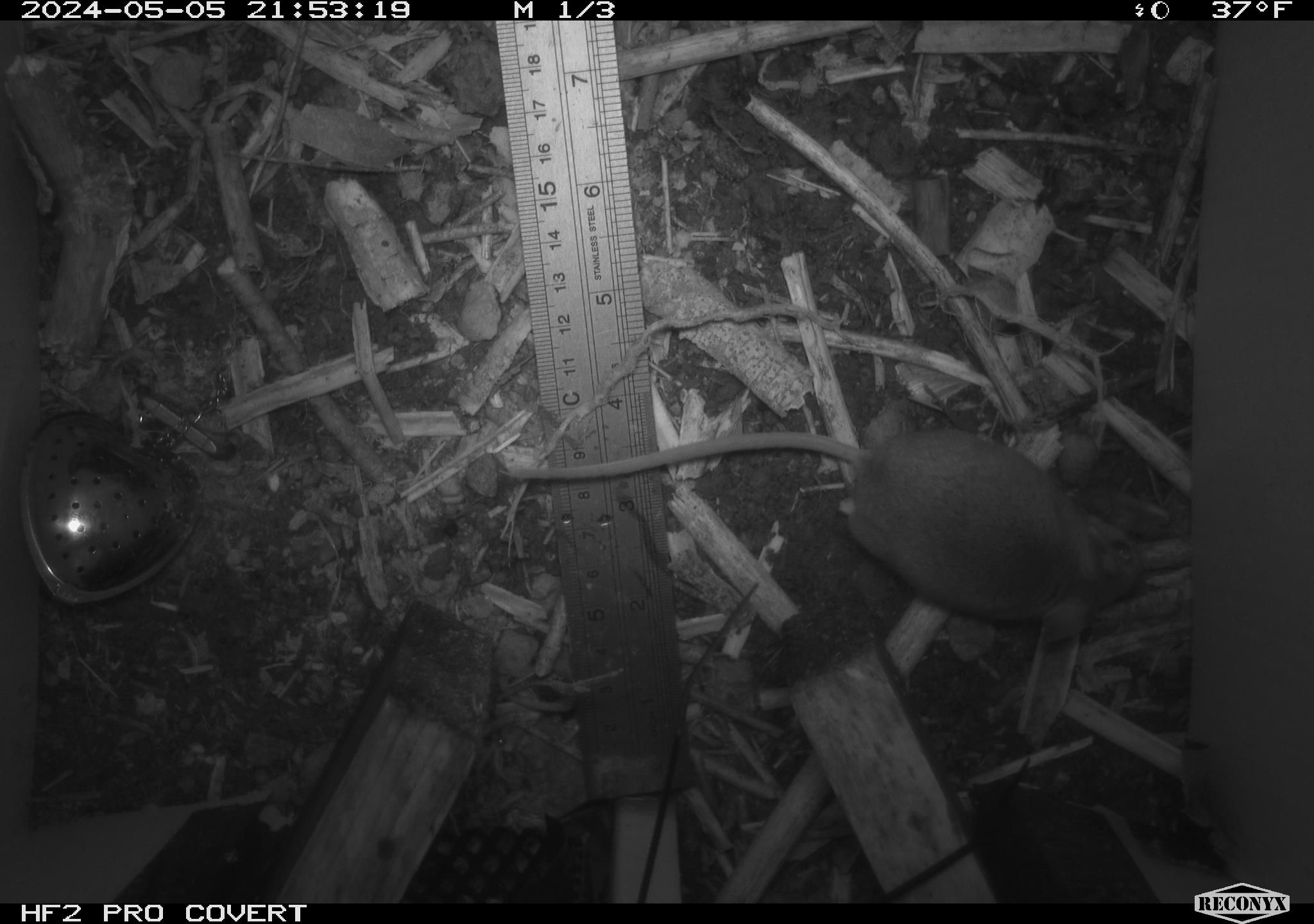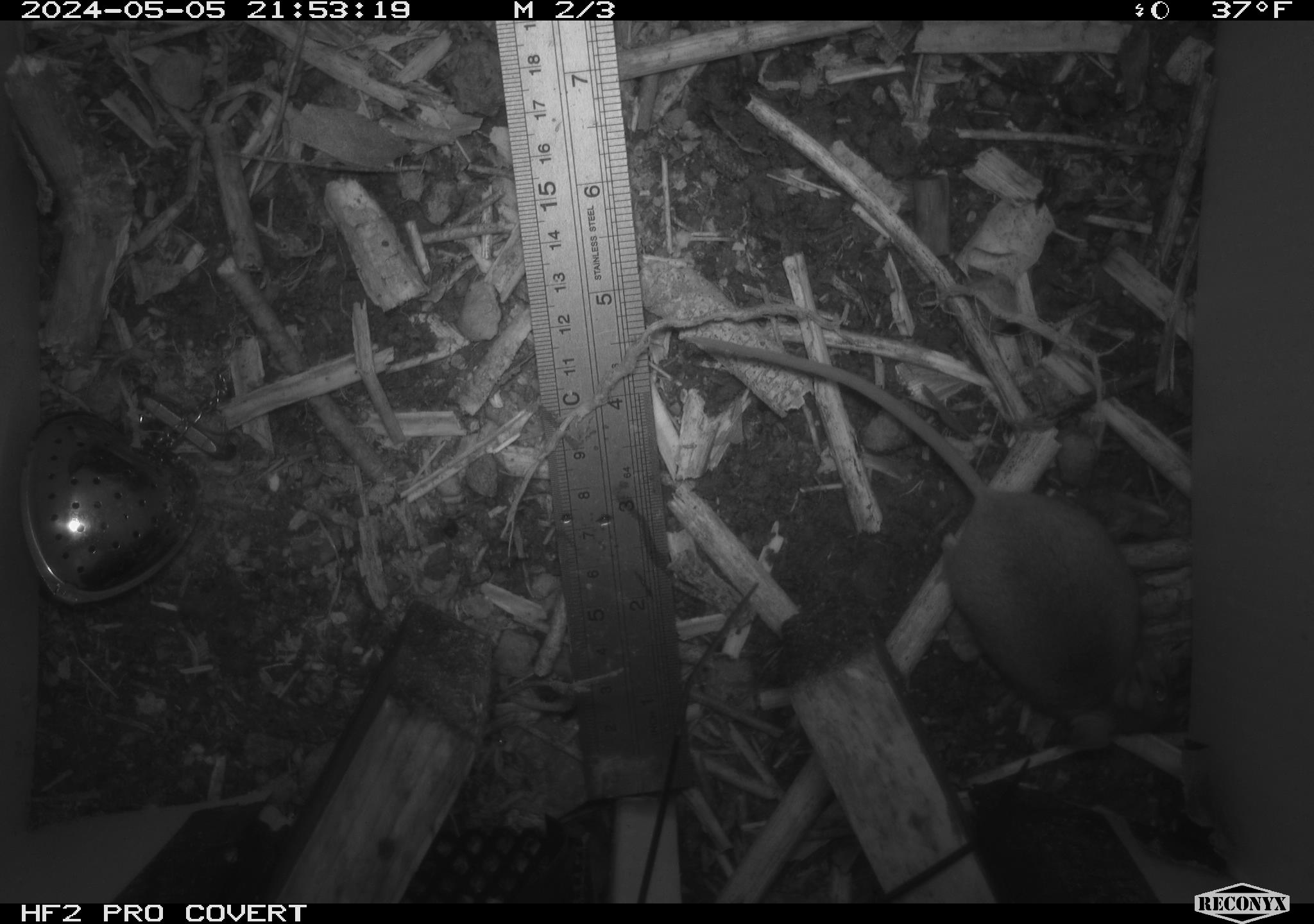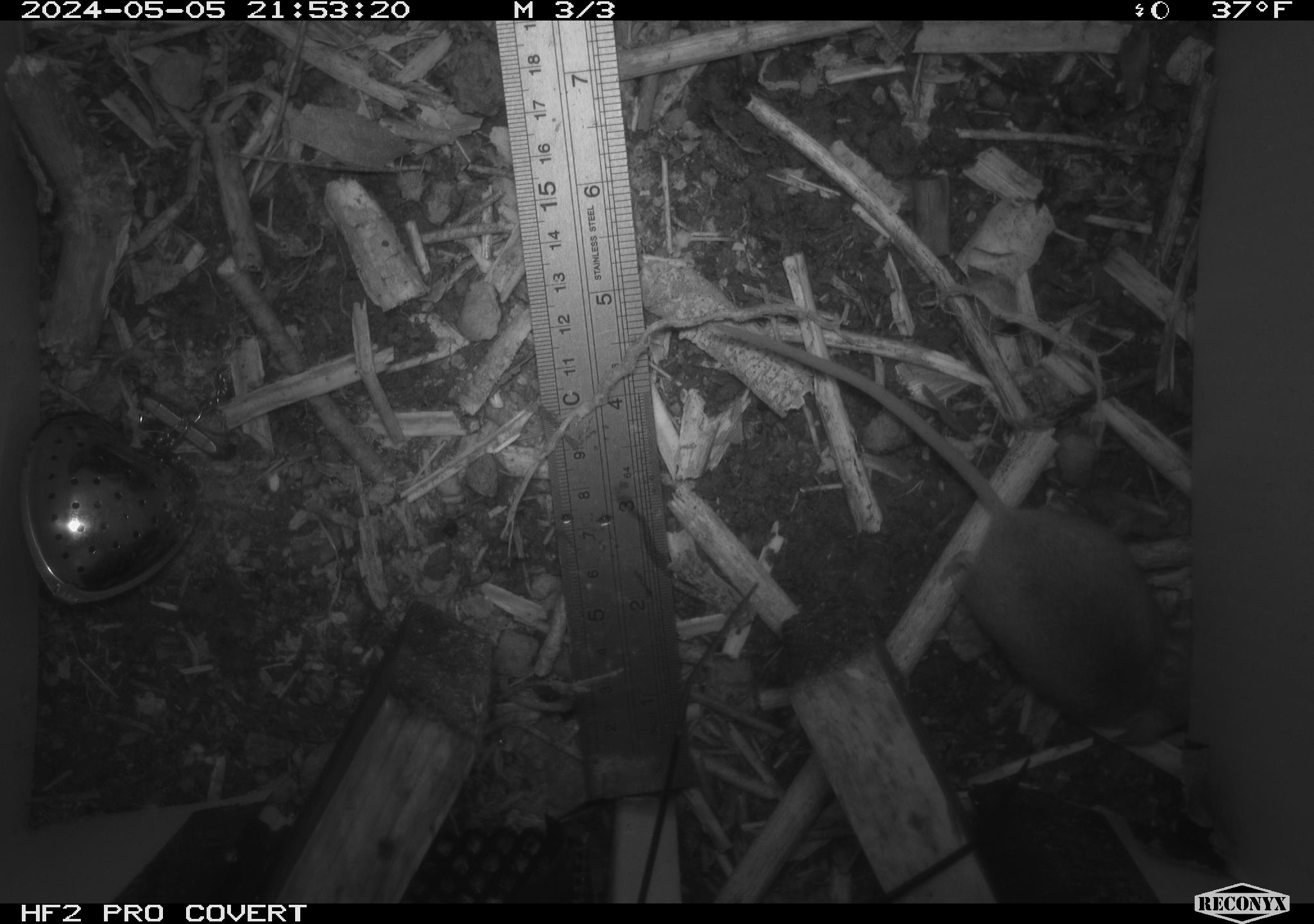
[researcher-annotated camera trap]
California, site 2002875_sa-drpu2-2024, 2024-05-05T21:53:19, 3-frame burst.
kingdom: Animalia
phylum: Chordata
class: Mammalia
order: Rodentia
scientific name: Rodentia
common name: mouse species